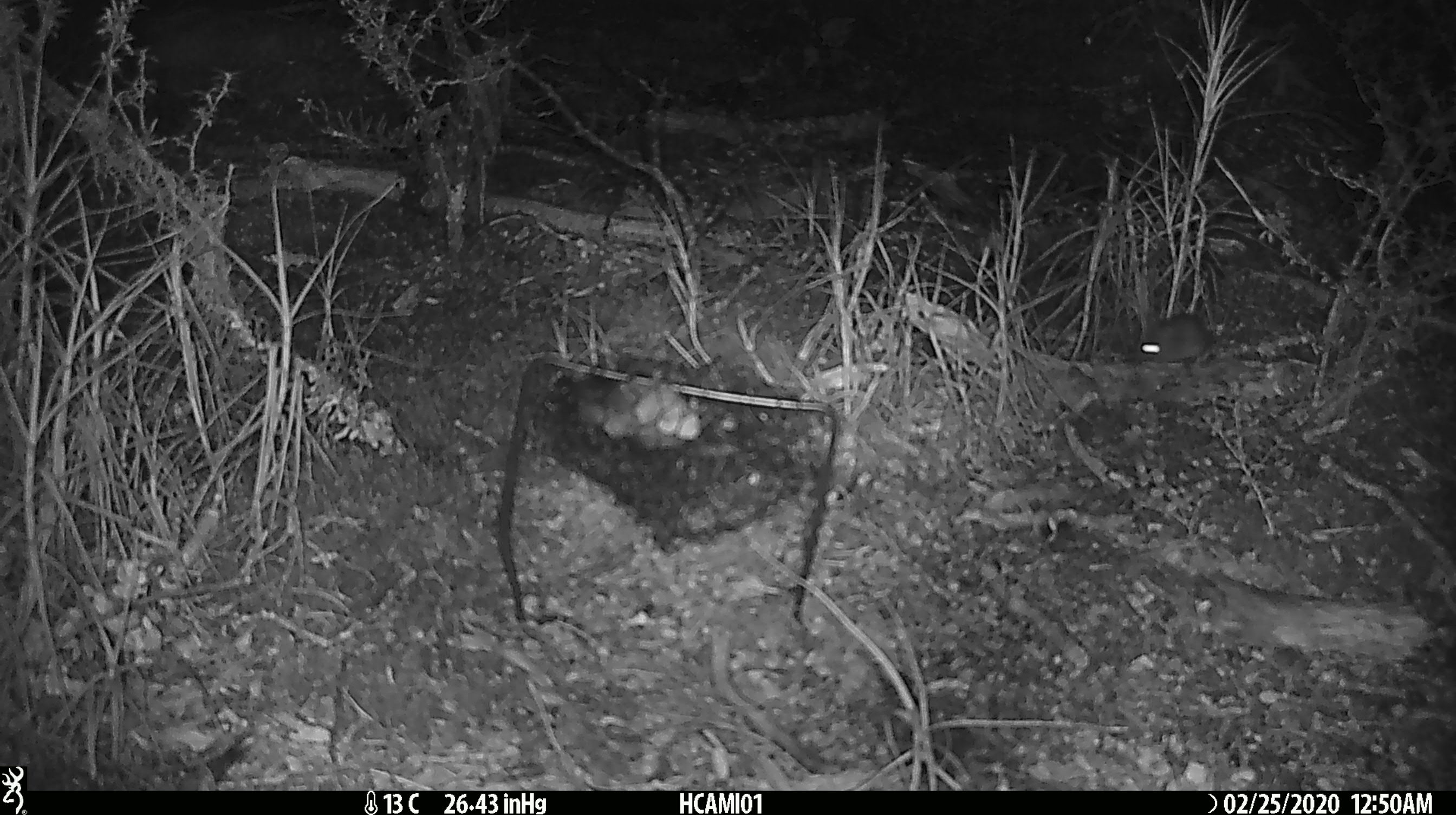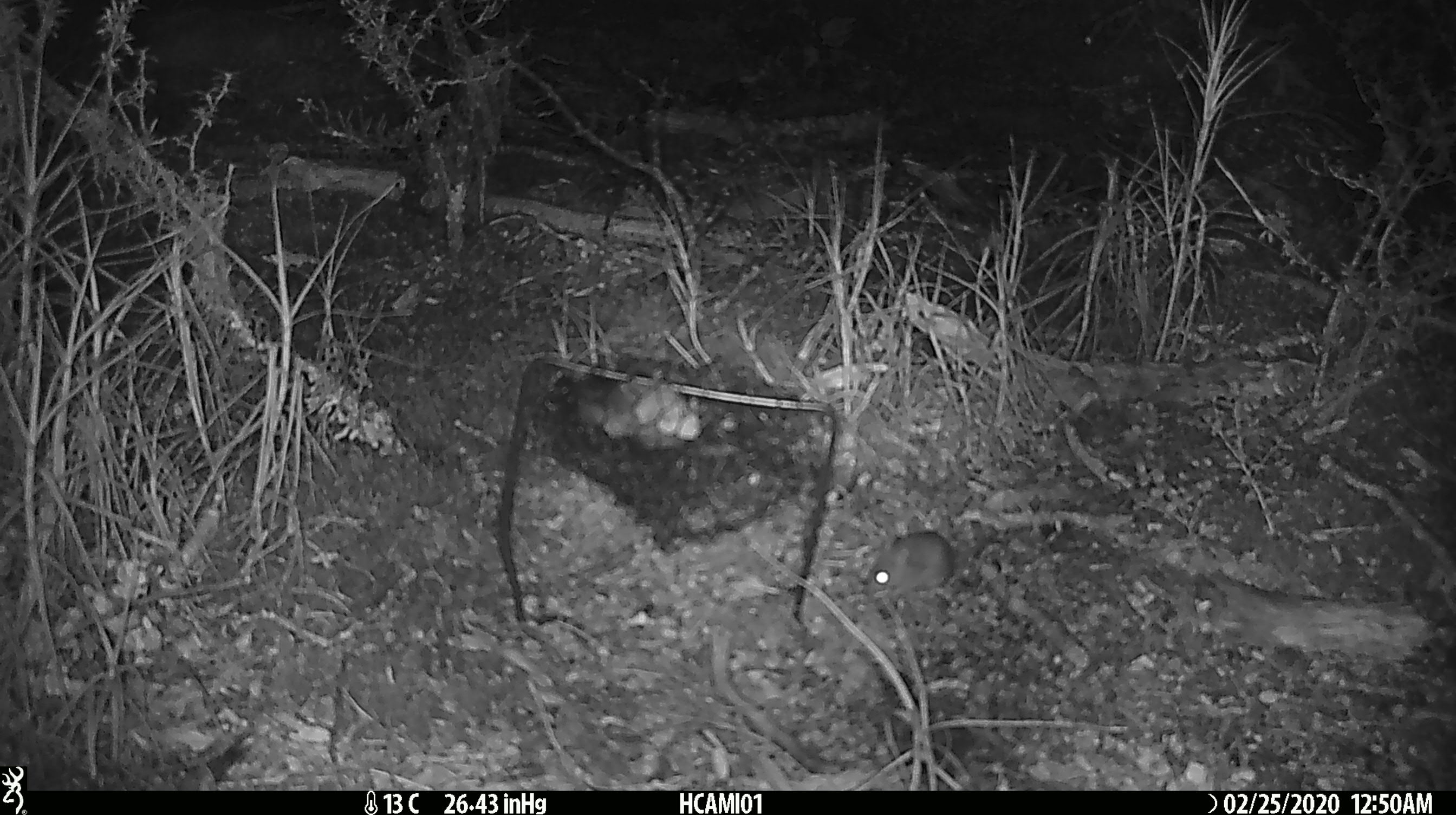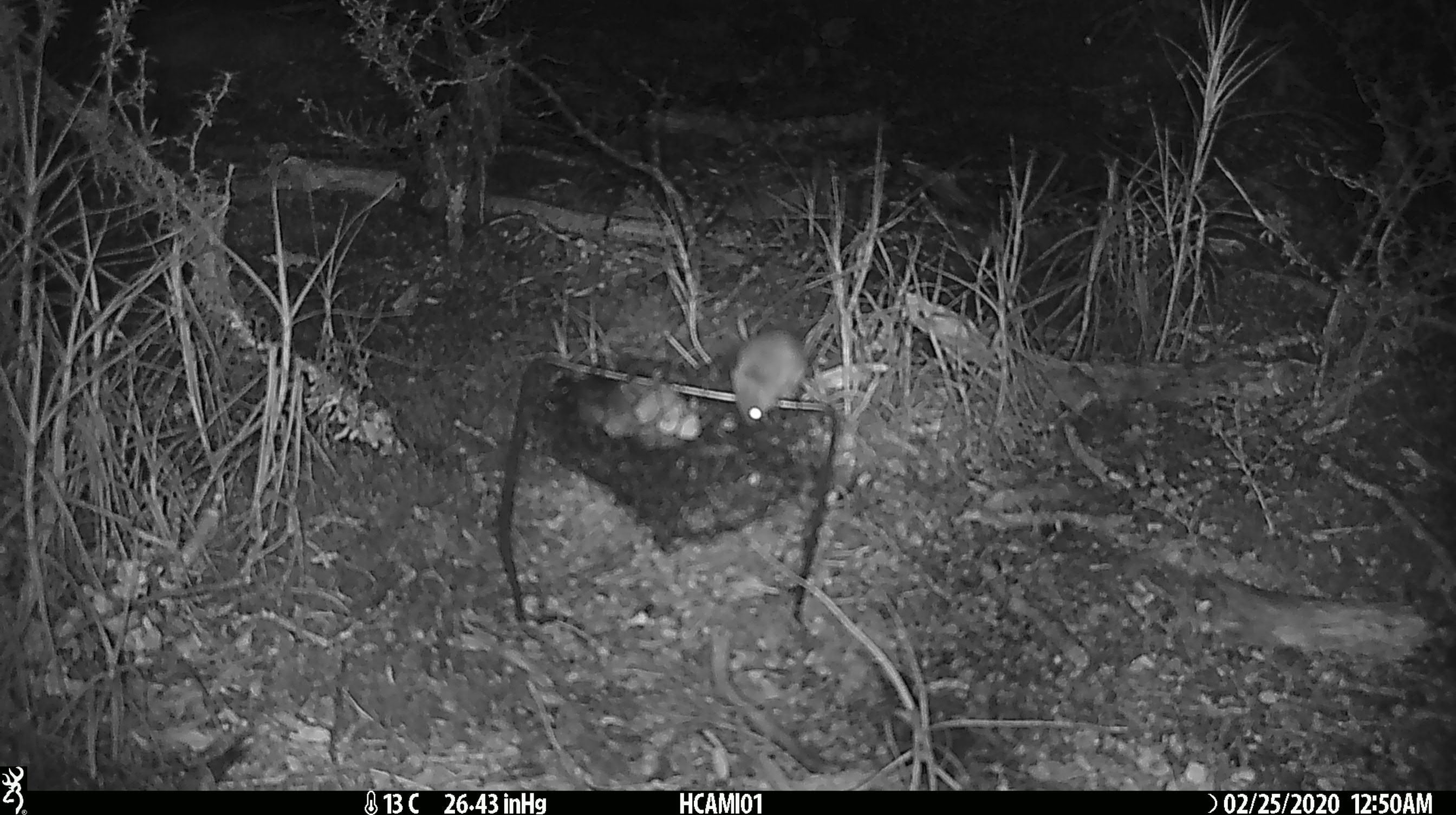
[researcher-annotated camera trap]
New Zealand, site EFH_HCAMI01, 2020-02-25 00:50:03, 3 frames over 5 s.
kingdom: Animalia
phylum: Chordata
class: Mammalia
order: Rodentia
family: Muridae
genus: Mus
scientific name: Mus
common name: mouse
Mouse (Mus).